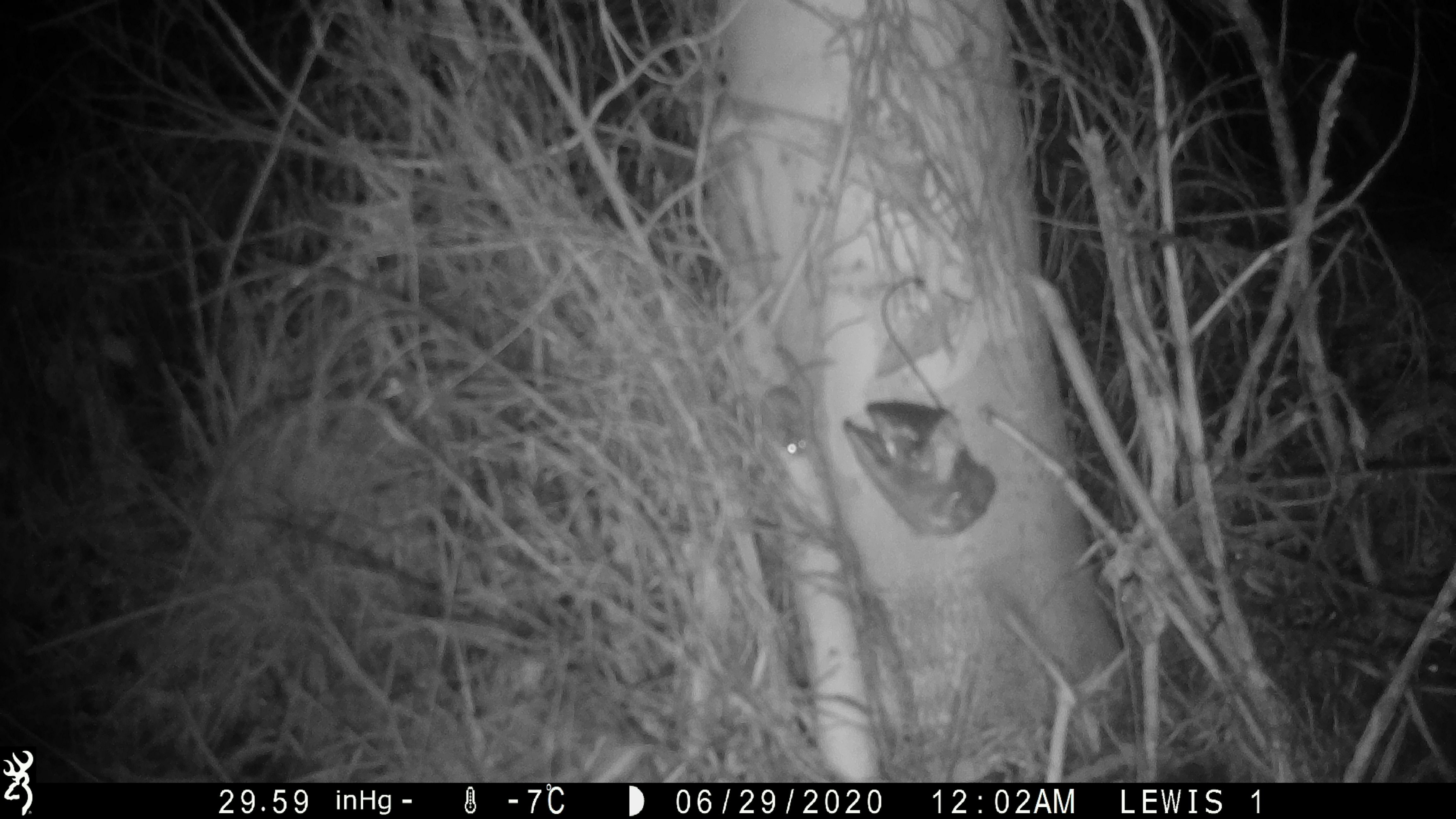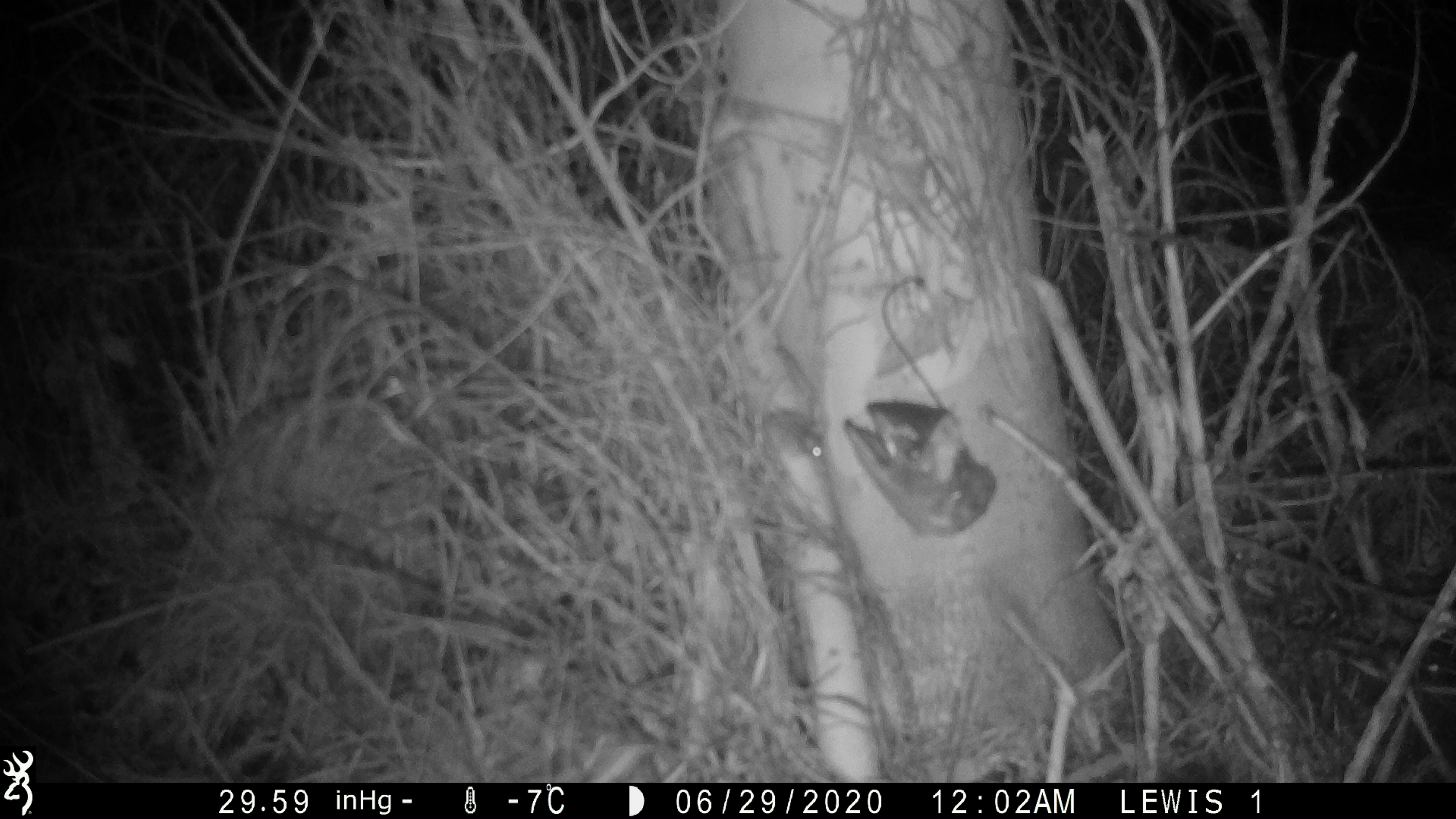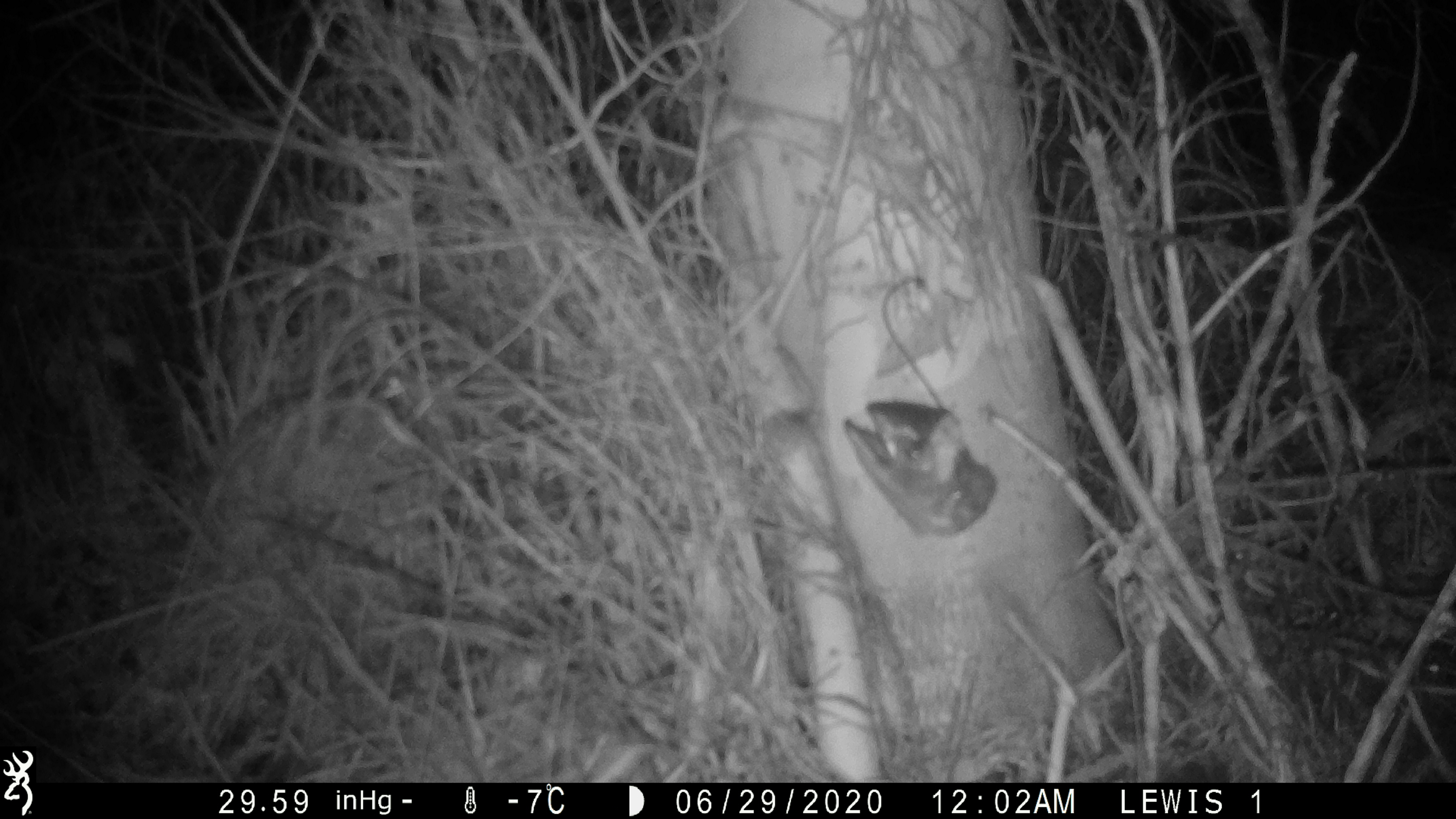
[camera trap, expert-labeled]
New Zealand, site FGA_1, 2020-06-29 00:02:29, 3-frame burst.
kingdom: Animalia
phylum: Chordata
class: Mammalia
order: Rodentia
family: Muridae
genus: Mus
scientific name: Mus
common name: mouse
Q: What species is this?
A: Mouse (Mus).